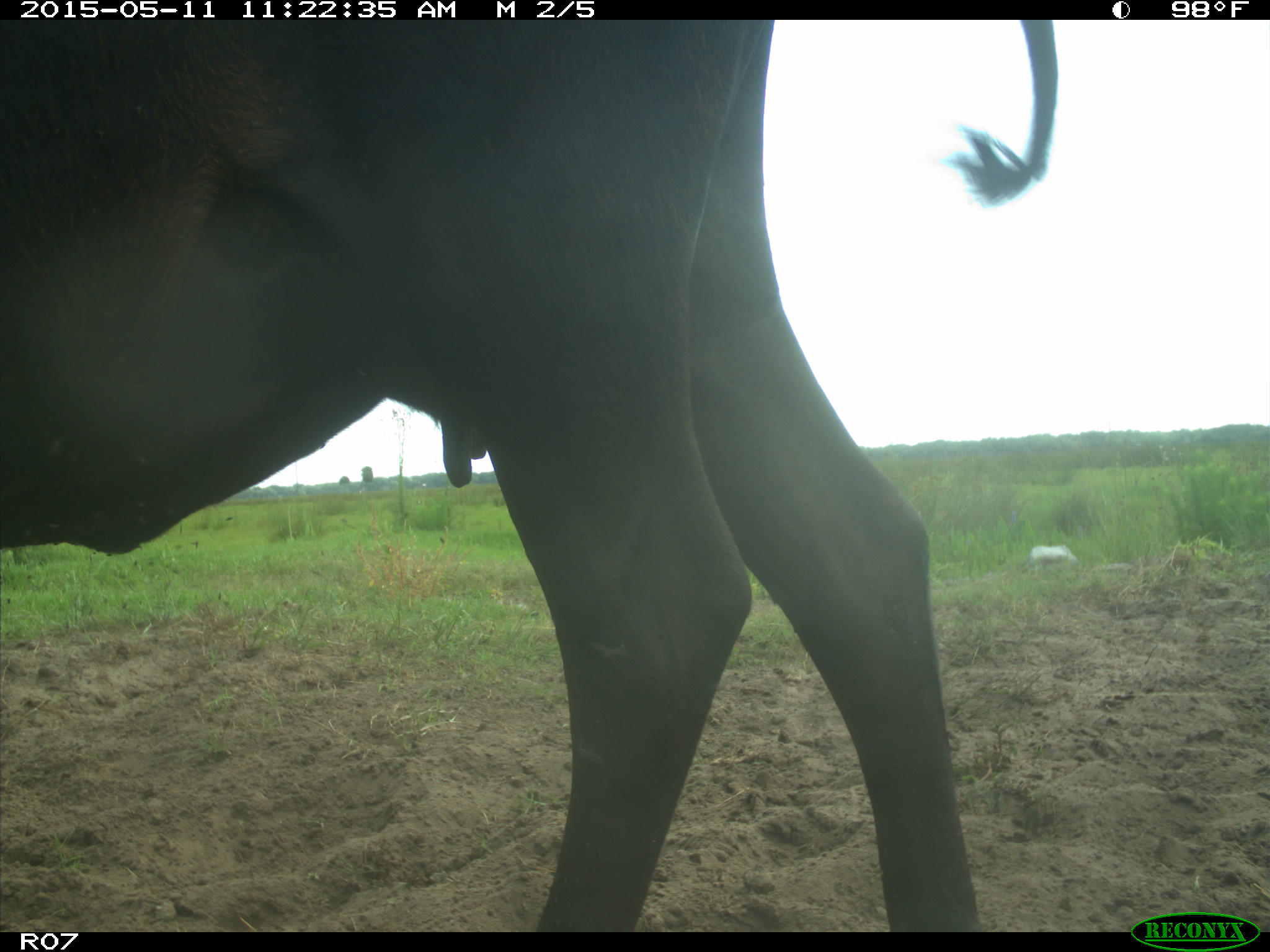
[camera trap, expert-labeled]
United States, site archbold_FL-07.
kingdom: Animalia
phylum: Chordata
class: Mammalia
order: Artiodactyla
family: Bovidae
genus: Bos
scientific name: Bos taurus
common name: domestic cow